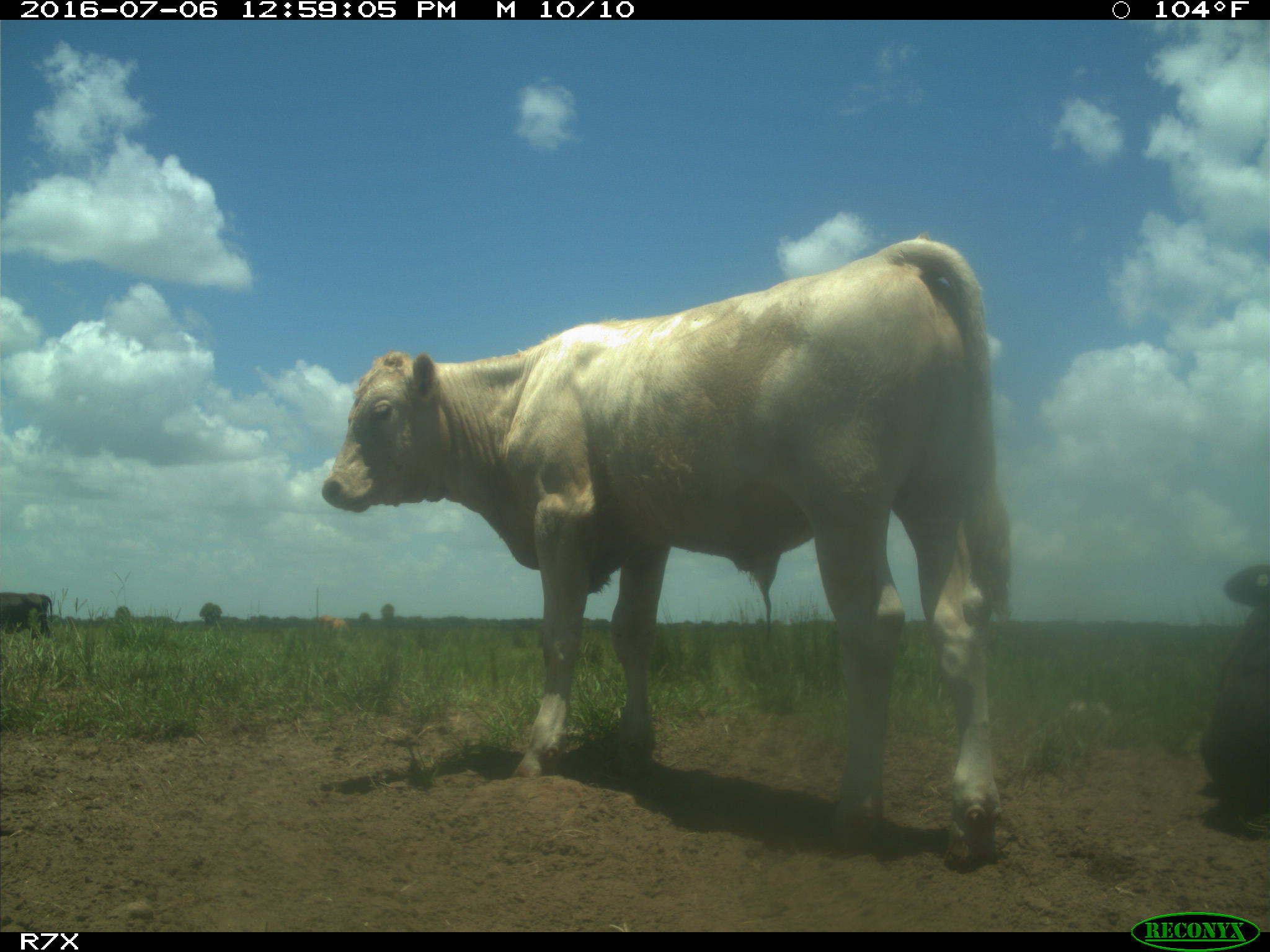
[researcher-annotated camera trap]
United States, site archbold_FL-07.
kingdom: Animalia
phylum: Chordata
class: Mammalia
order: Artiodactyla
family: Bovidae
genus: Bos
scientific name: Bos taurus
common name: domestic cow